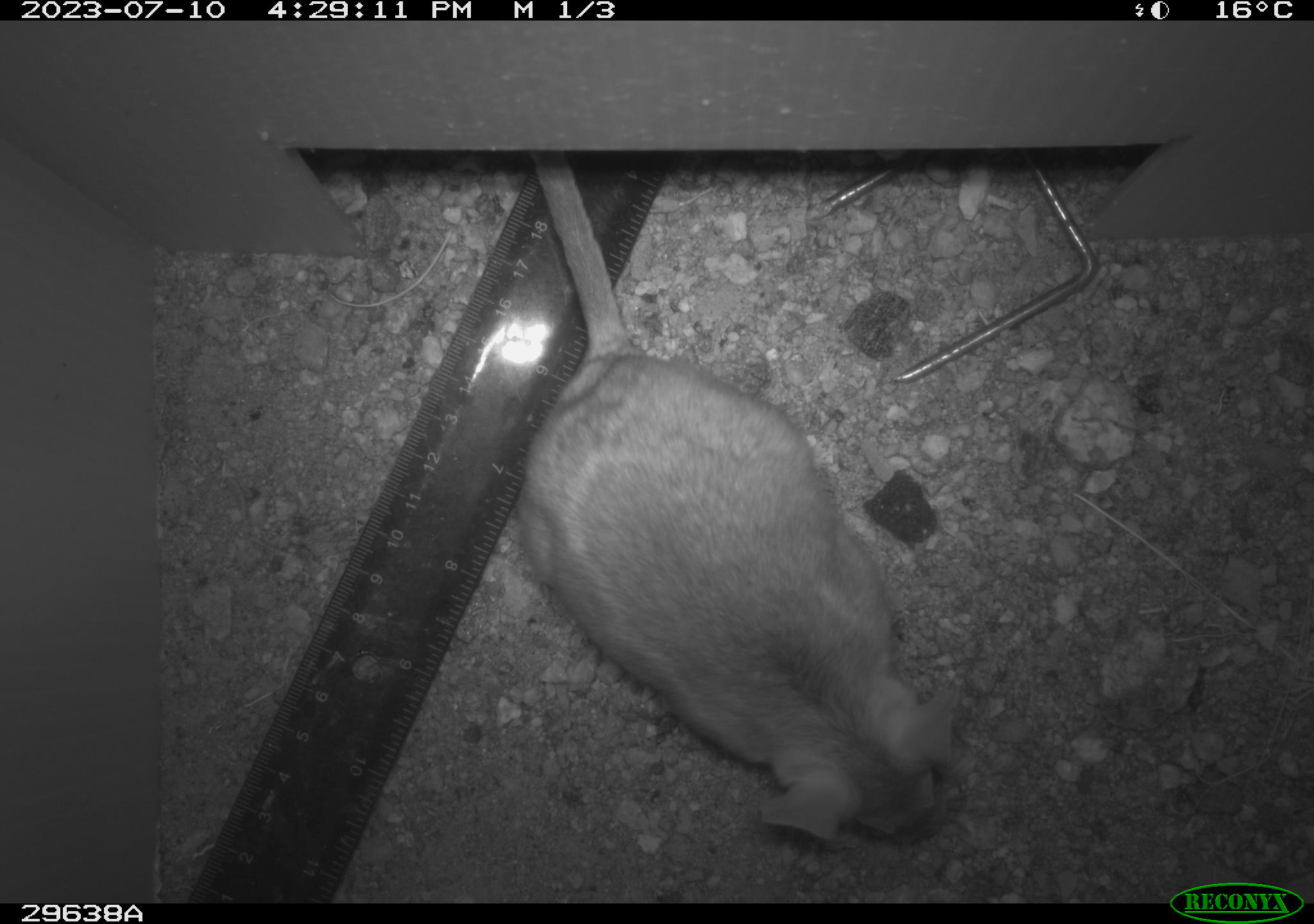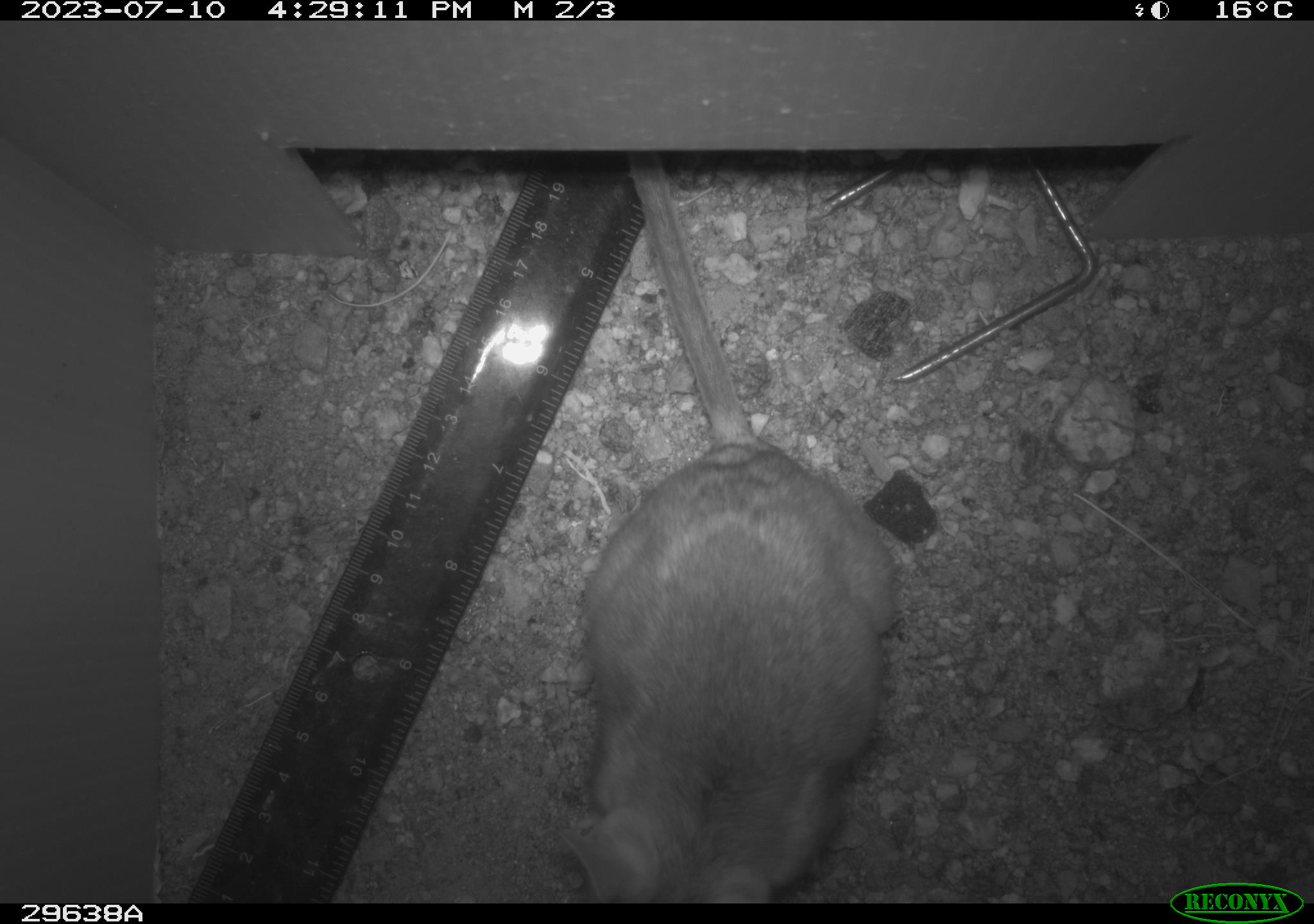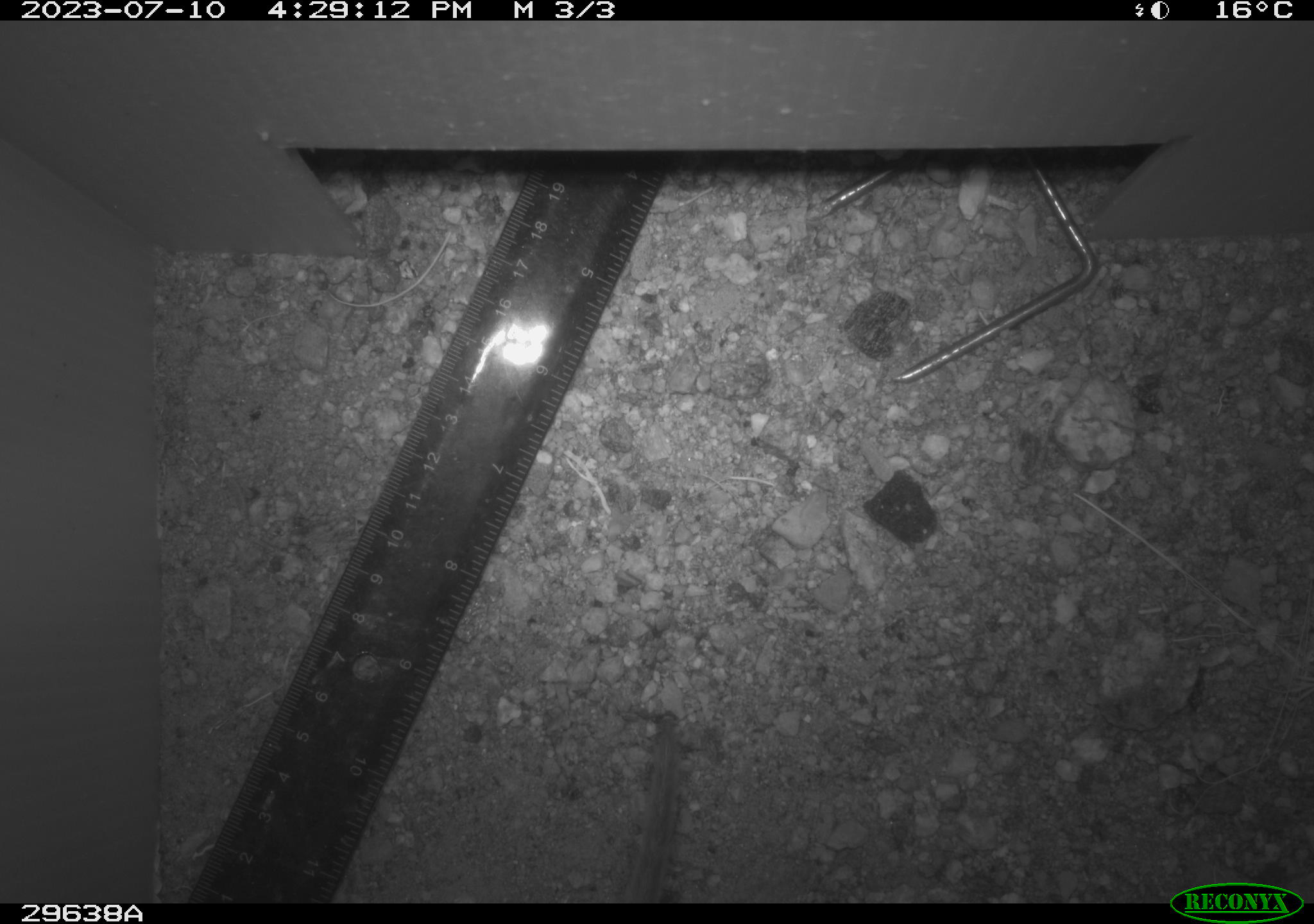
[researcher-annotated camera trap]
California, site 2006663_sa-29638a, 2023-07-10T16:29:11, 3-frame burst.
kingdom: Animalia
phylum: Chordata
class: Mammalia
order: Rodentia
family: Cricetidae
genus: Neotoma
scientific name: Neotoma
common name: pack rat or woodrat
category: neotoma species